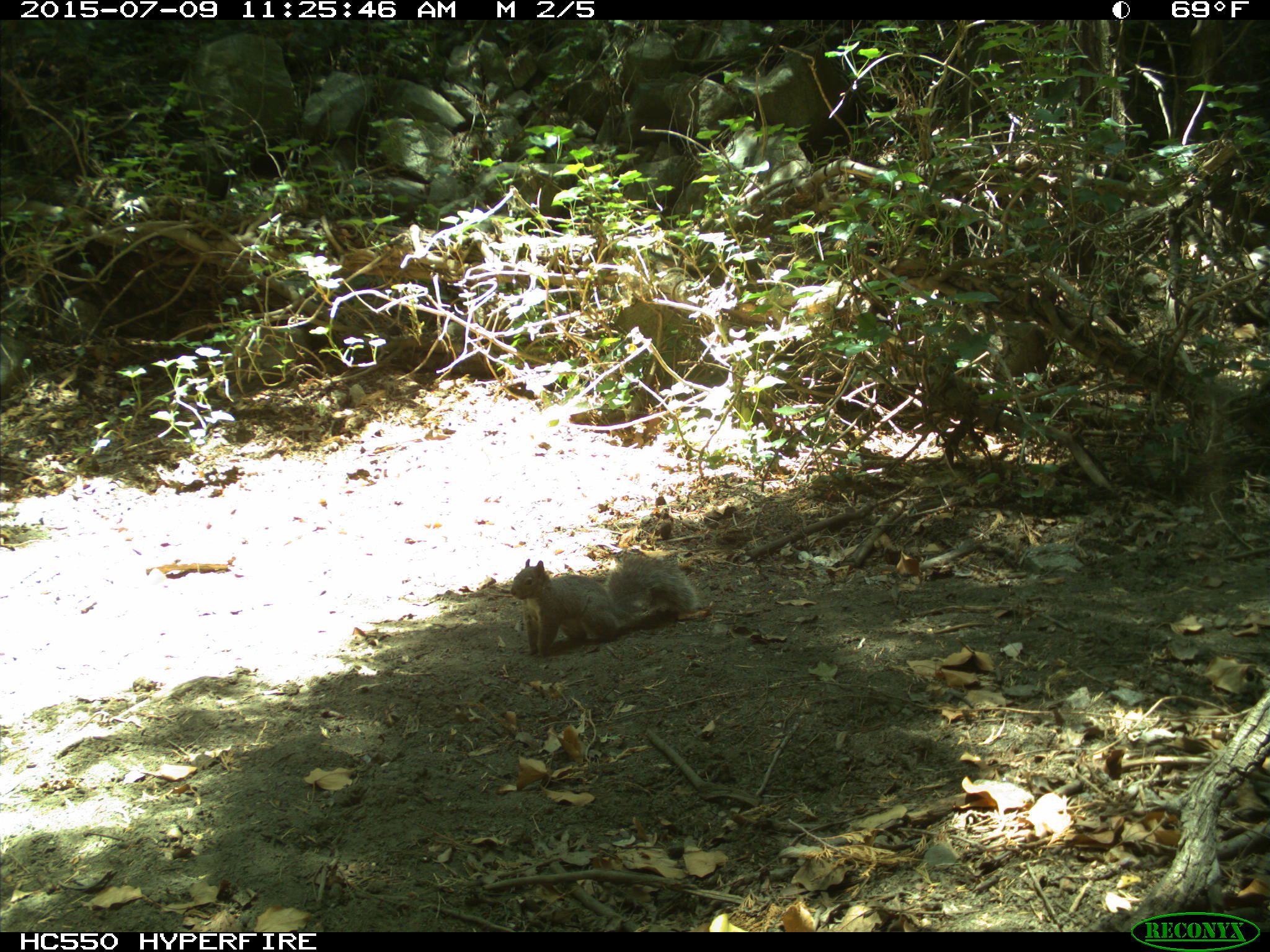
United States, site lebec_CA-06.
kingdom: Animalia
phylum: Chordata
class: Mammalia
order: Rodentia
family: Sciuridae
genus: Sciurus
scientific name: Sciurus carolinensis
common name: eastern gray squirrel